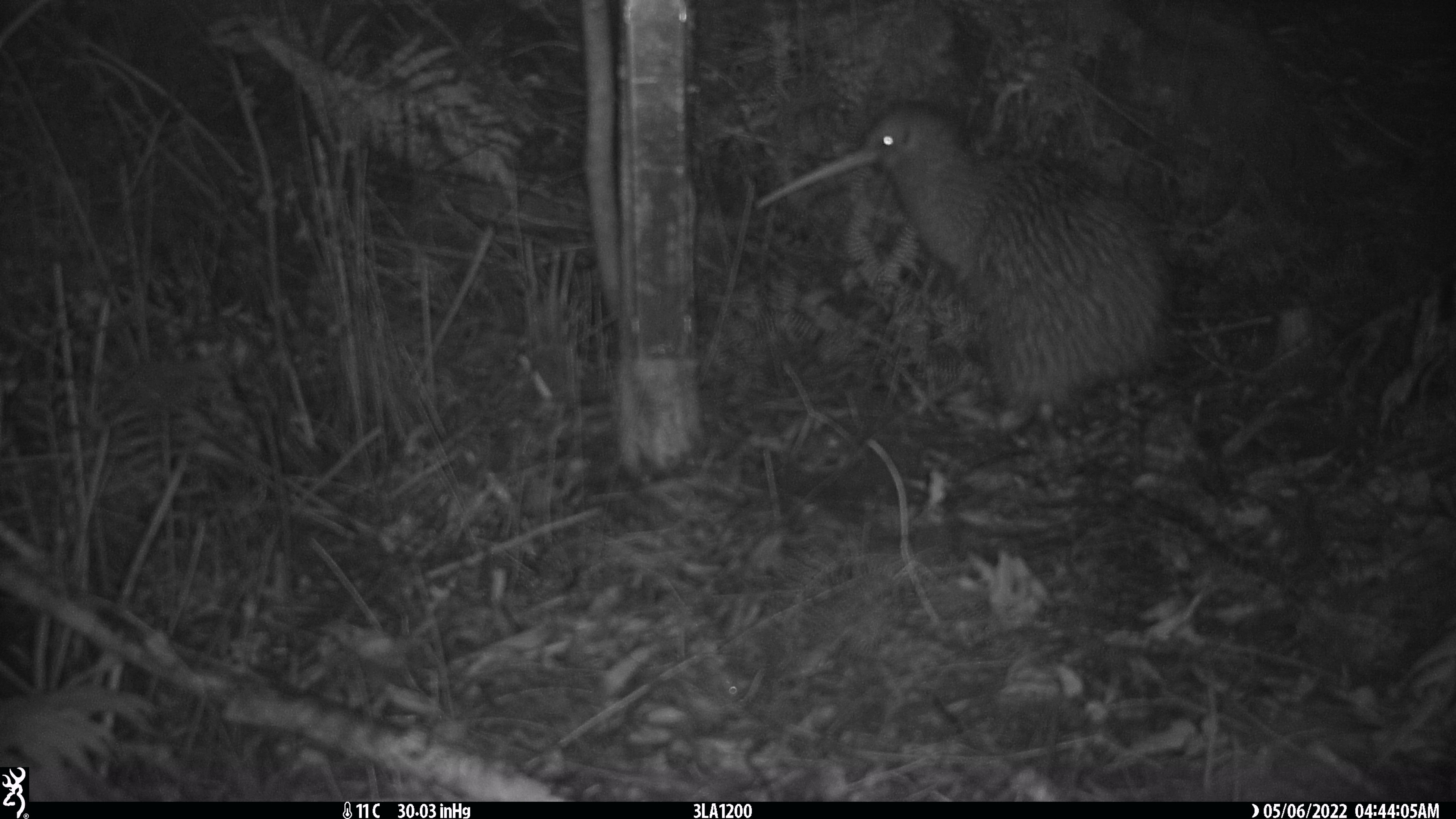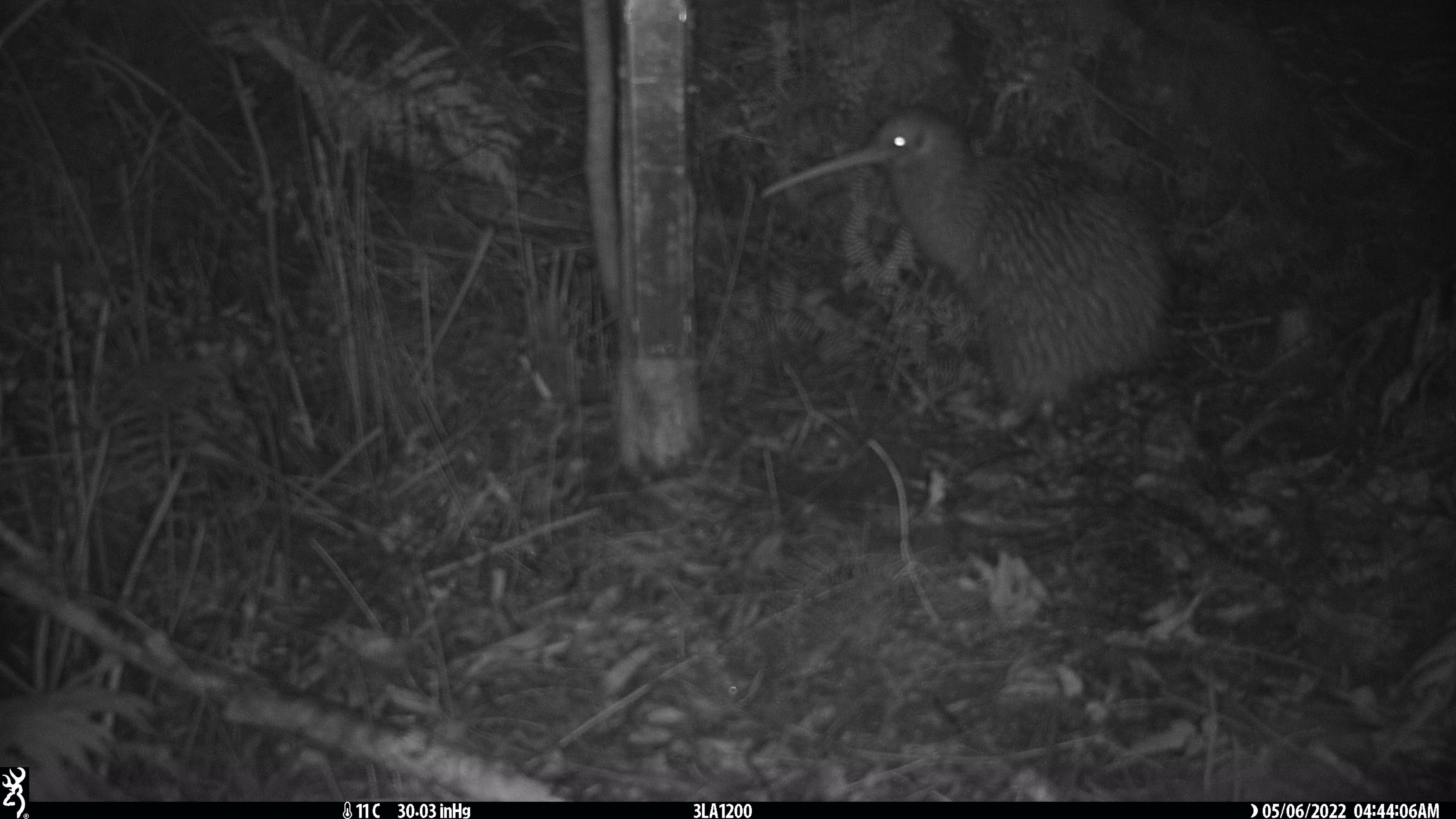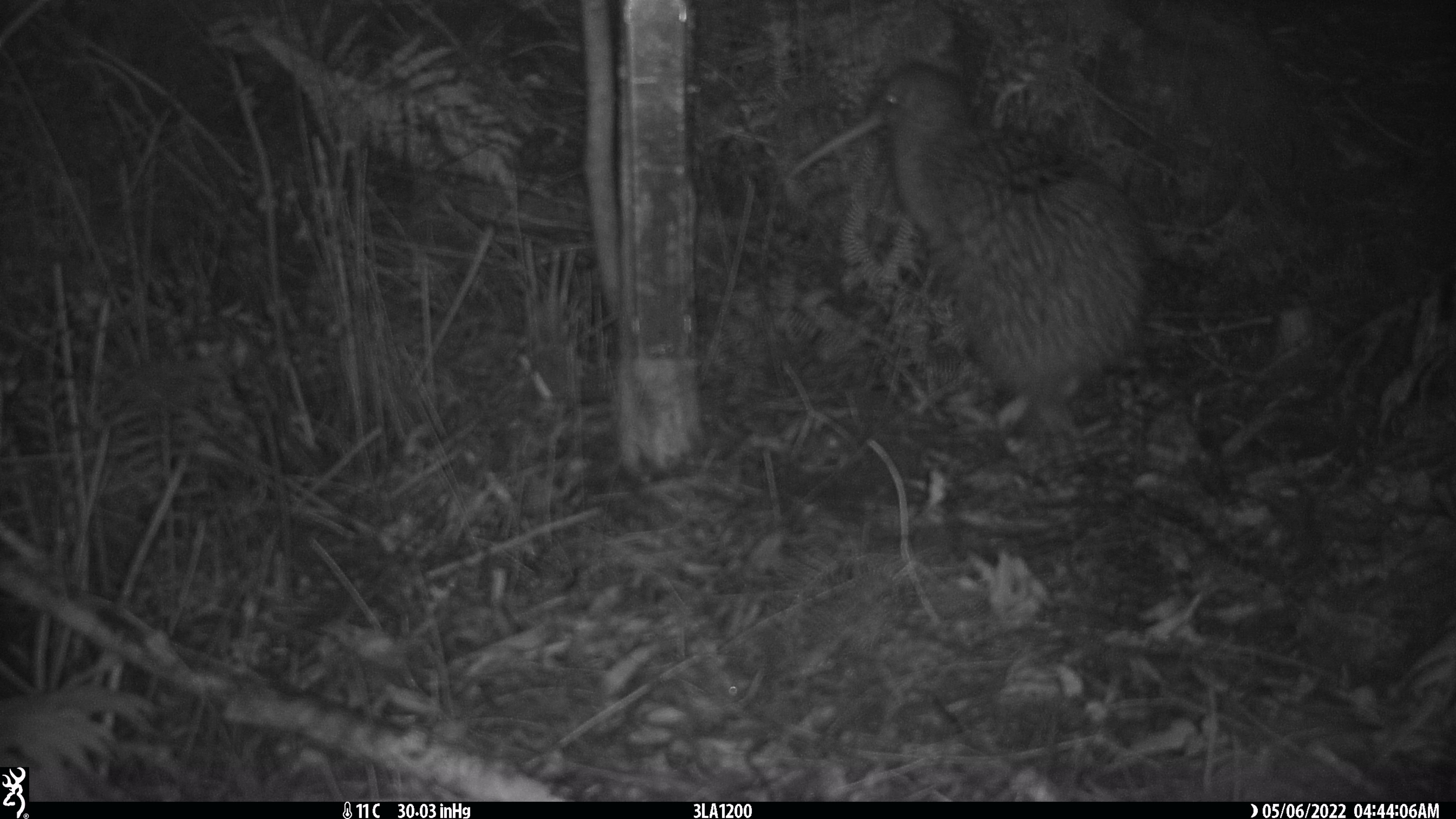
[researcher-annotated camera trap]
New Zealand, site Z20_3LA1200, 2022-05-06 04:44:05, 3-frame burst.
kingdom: Animalia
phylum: Chordata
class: Aves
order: Apterygiformes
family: Apterygidae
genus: Apteryx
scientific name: Apteryx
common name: kiwi